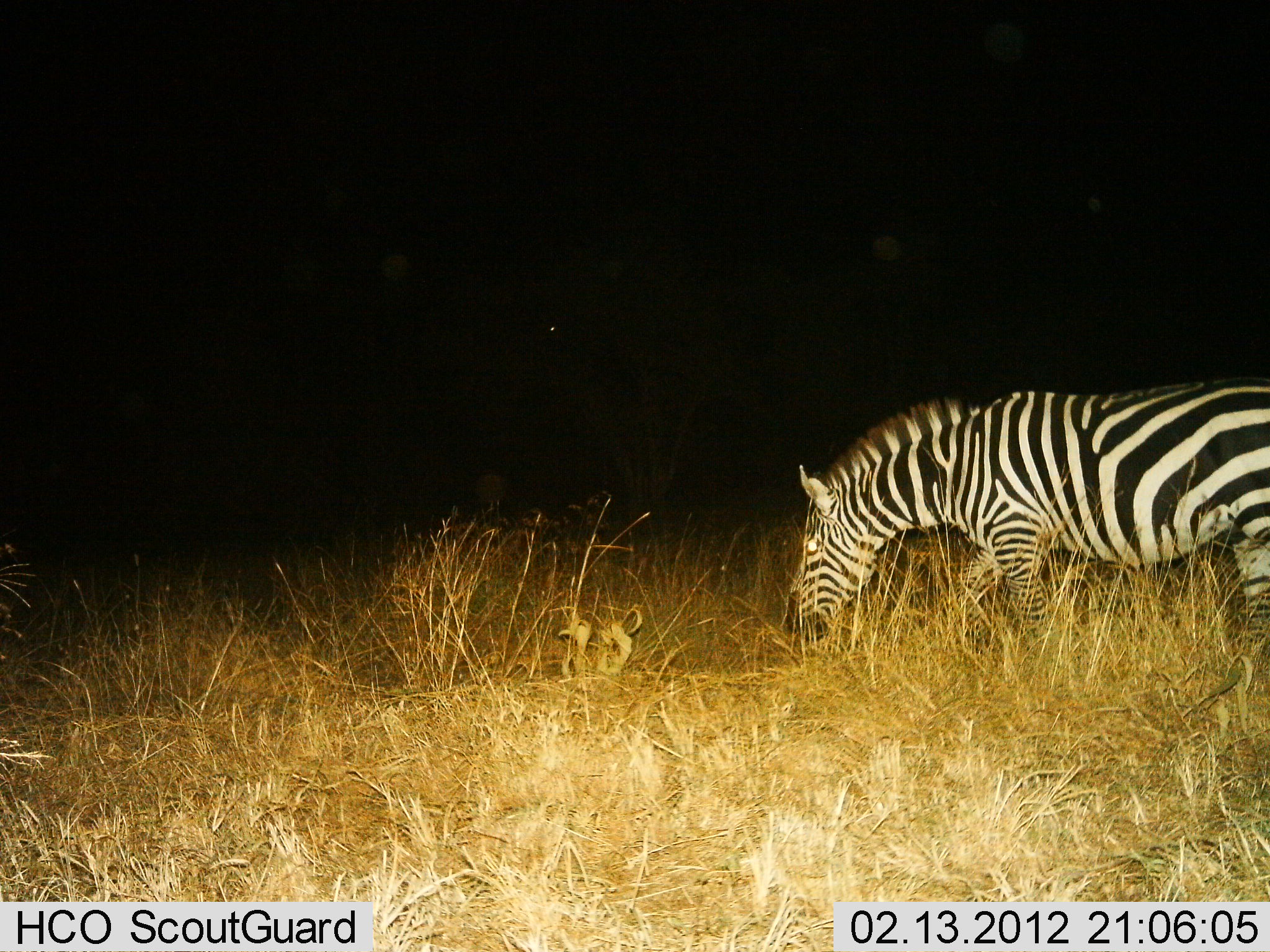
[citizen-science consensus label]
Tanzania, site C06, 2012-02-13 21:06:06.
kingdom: Animalia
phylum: Chordata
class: Mammalia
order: Perissodactyla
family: Equidae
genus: Equus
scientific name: Equus quagga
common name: plains zebra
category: zebra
Zebra (plains zebra) (Equus quagga), count 1. Behavior (volunteer vote fractions): standing 19%, resting 0%, moving 19%, interacting 0%. Young present (vote fraction): 0%. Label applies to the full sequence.